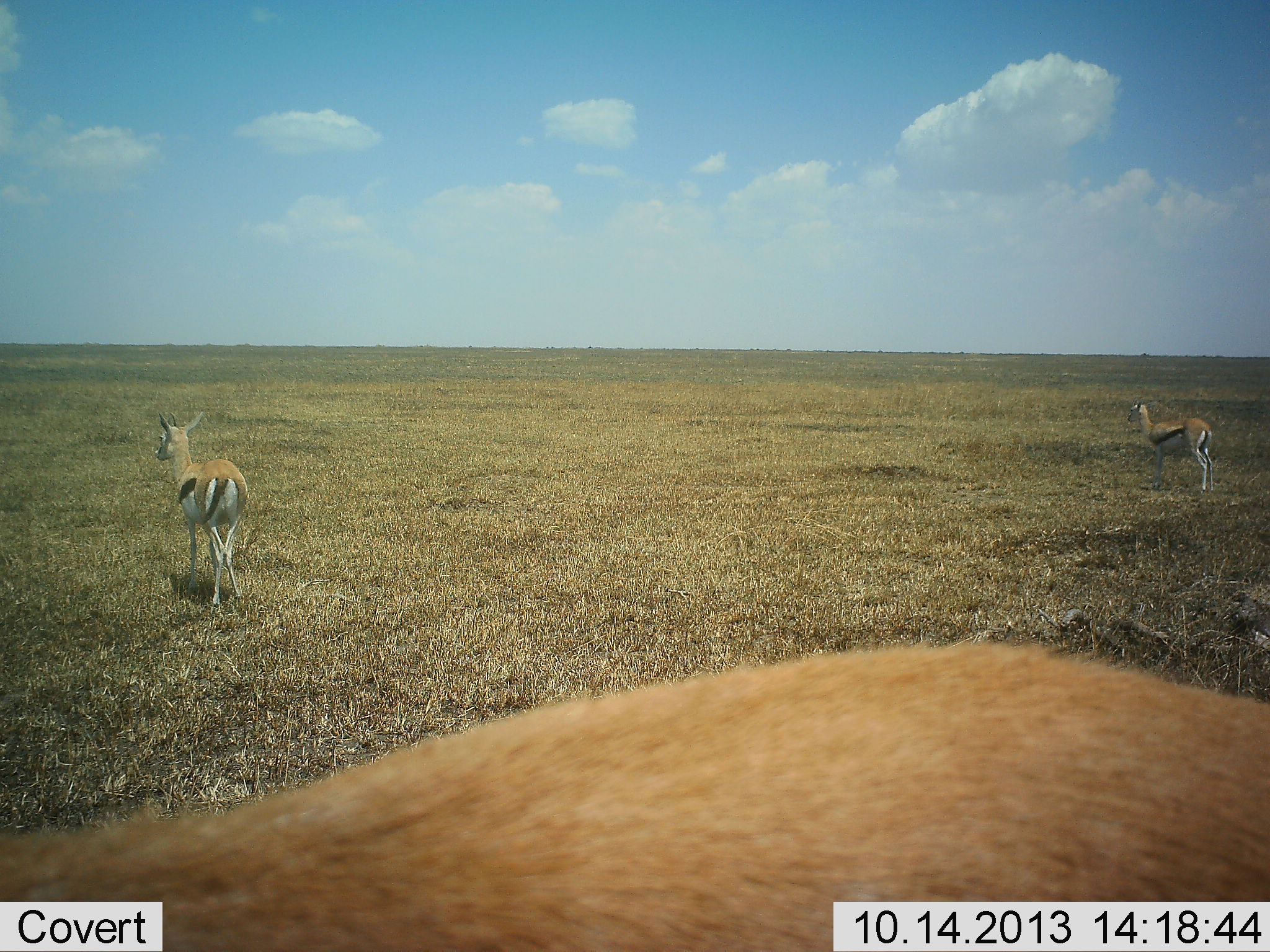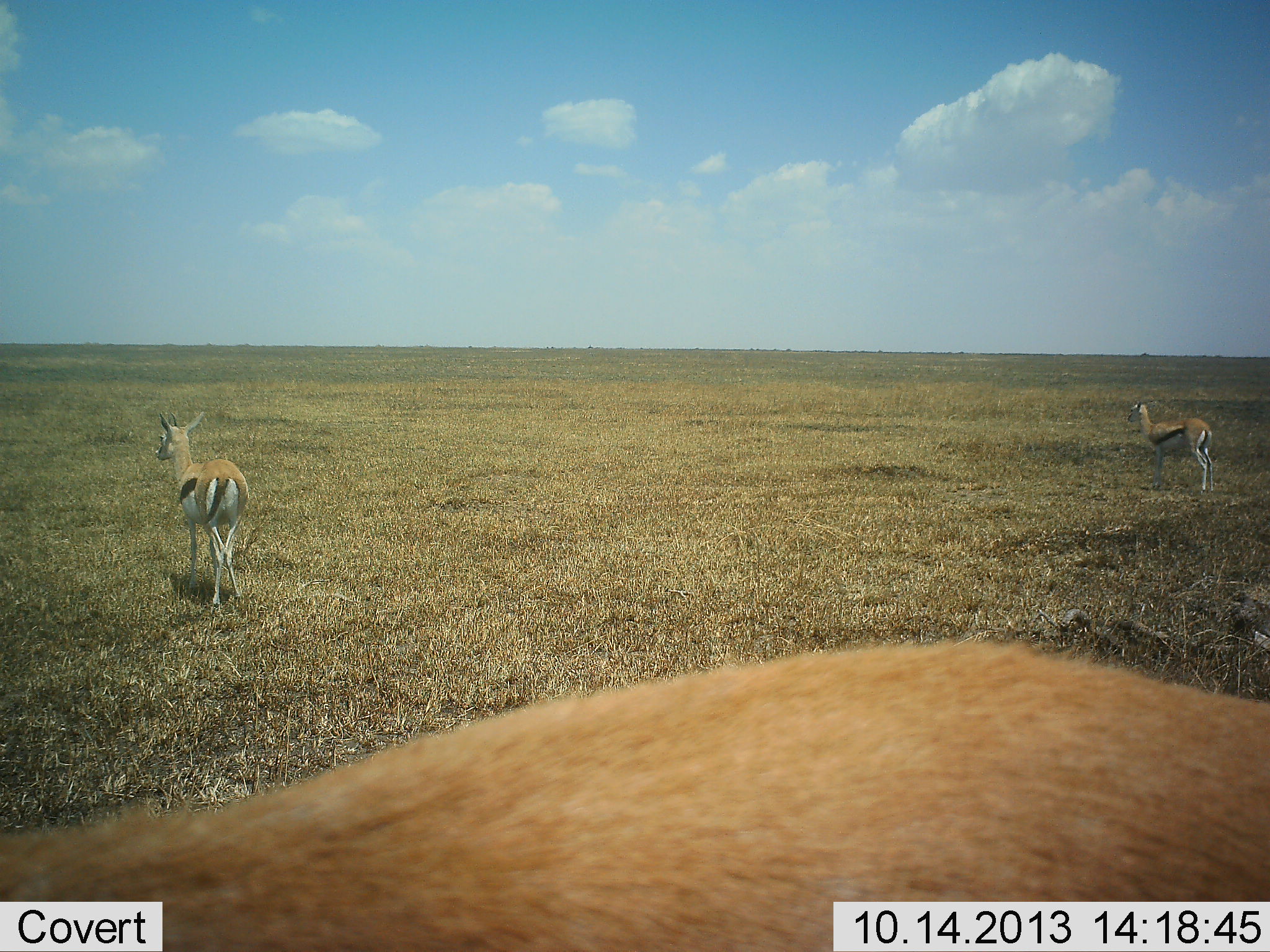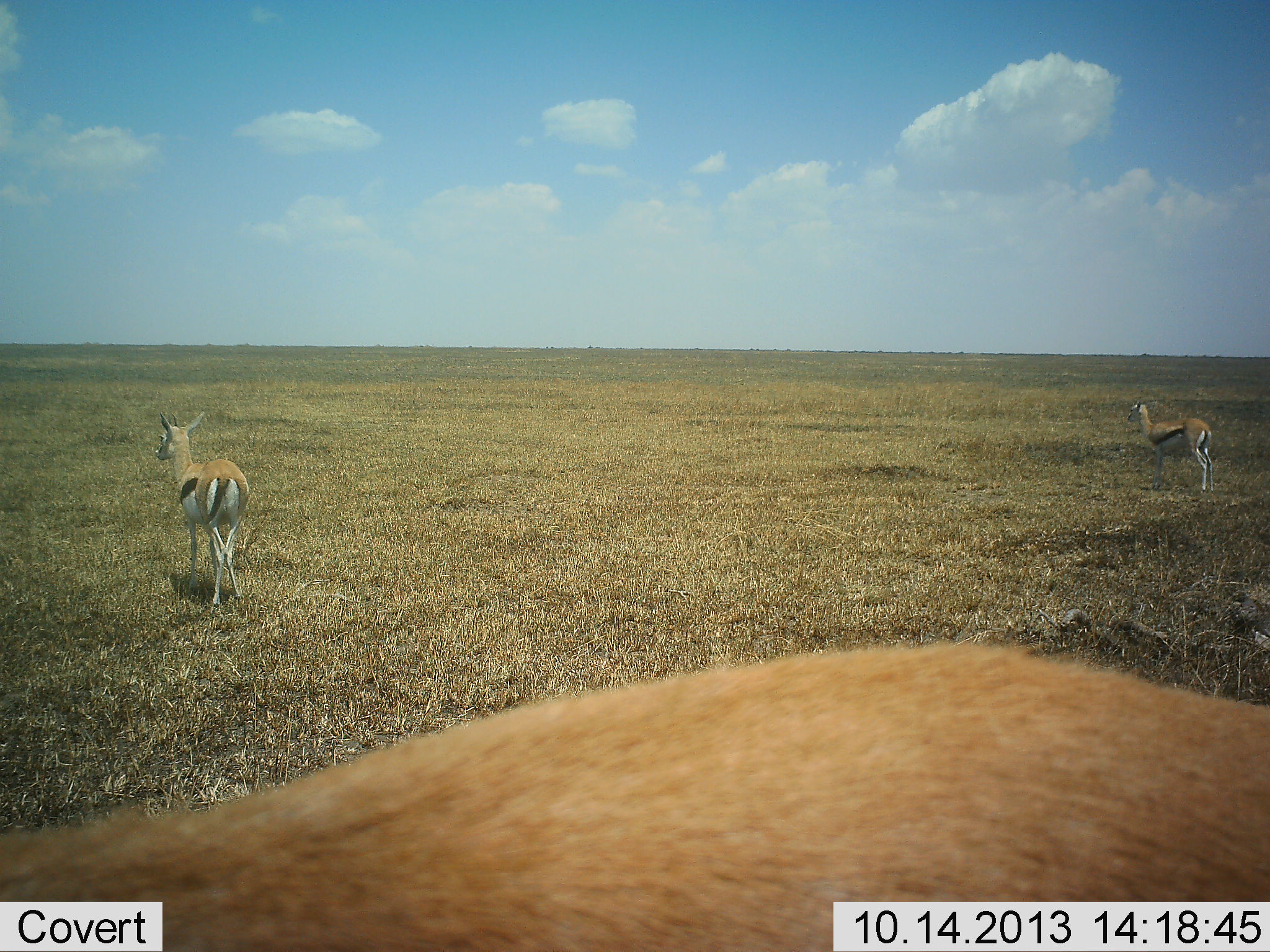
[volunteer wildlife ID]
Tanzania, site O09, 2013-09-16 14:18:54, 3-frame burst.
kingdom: Animalia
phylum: Chordata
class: Mammalia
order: Artiodactyla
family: Bovidae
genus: Eudorcas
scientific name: Eudorcas thomsonii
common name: thomson's gazelle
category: gazellethomsons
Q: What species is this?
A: Gazellethomsons (thomson's gazelle) (Eudorcas thomsonii).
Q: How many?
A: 3.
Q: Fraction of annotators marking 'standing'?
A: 100%.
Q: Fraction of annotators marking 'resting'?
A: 0%.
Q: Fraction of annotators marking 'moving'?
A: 10%.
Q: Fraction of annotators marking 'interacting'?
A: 0%.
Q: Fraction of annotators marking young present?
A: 0%.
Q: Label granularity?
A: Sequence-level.